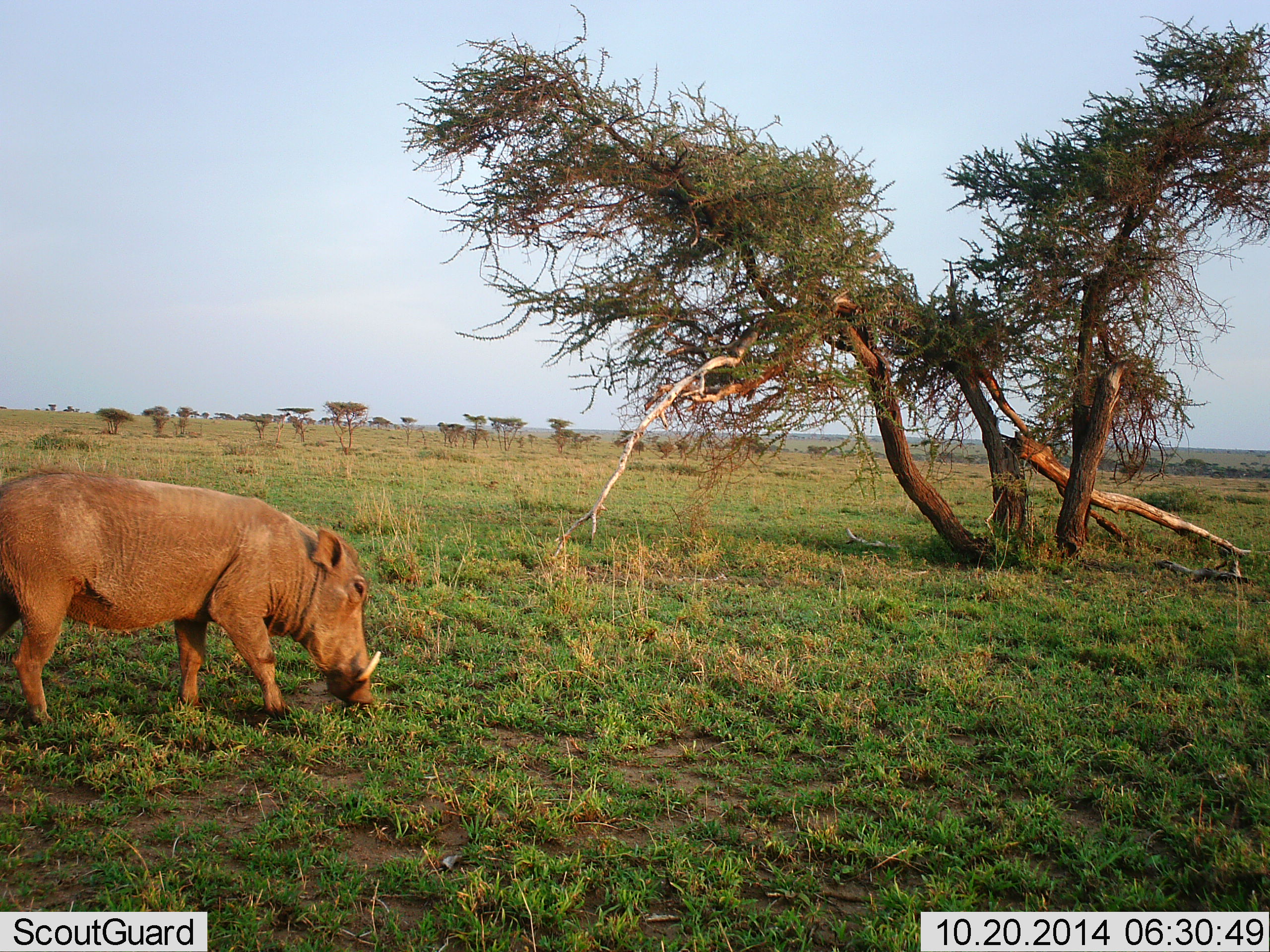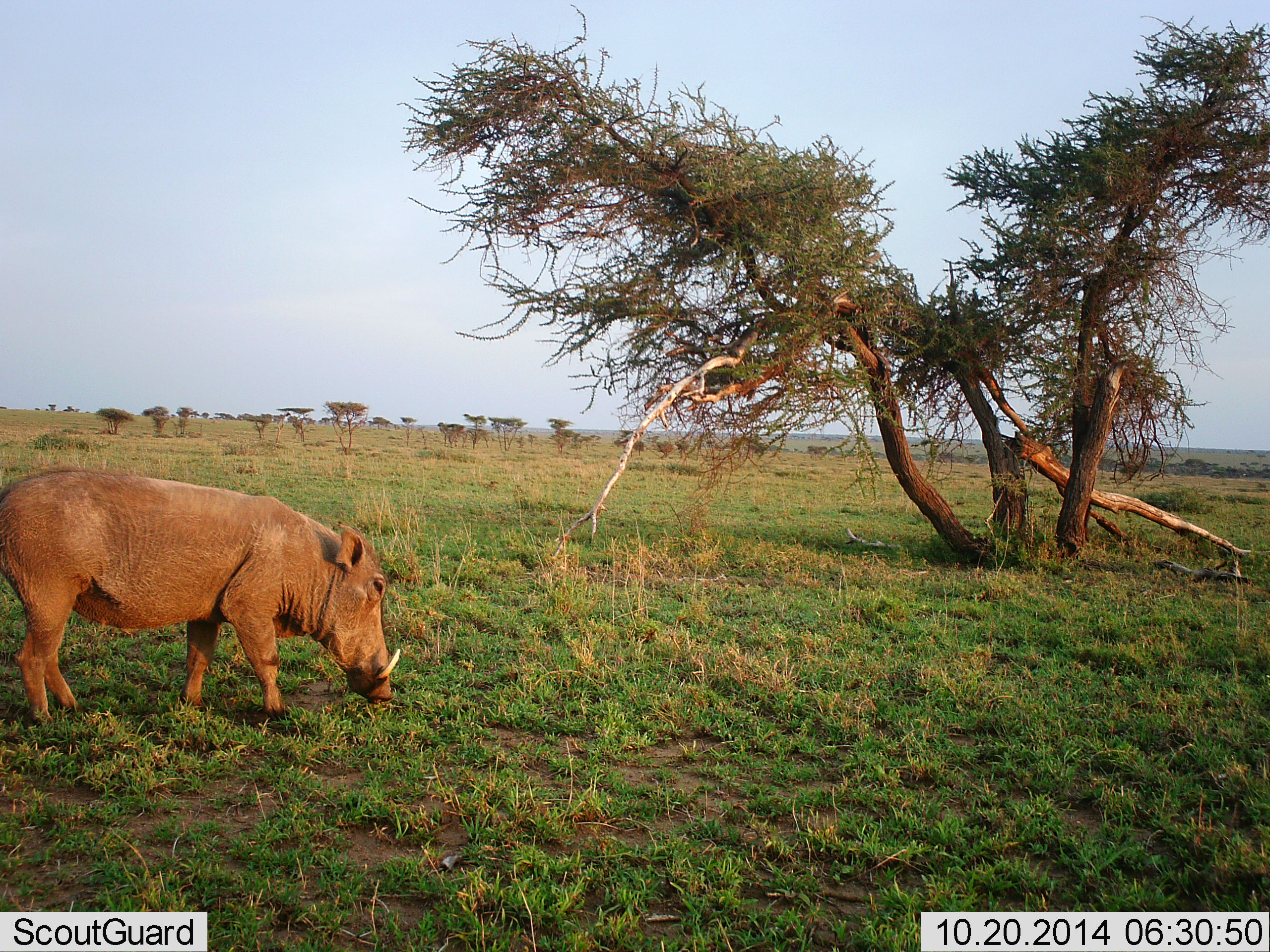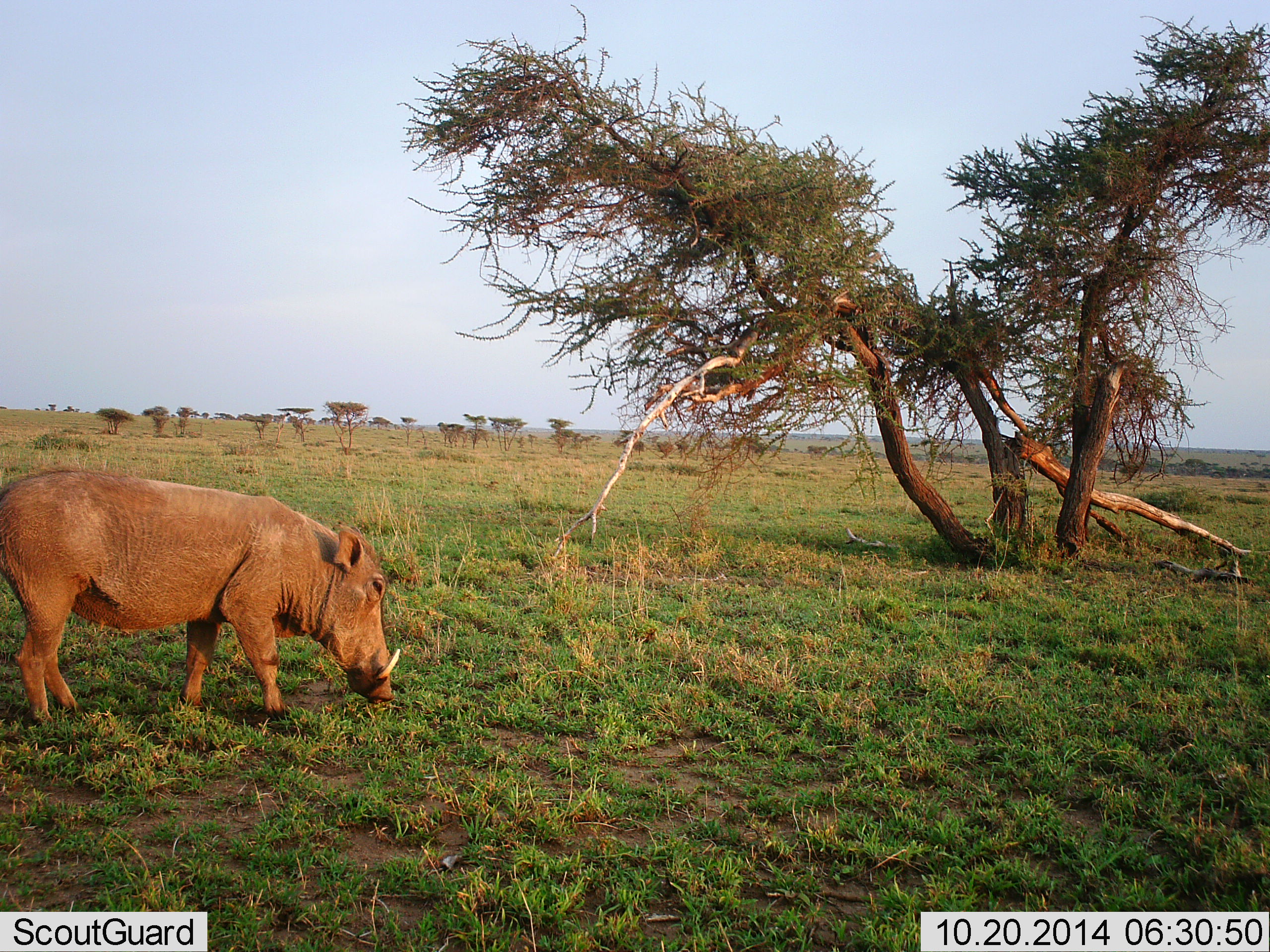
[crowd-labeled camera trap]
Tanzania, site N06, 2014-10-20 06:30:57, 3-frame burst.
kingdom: Animalia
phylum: Chordata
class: Mammalia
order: Artiodactyla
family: Suidae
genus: Phacochoerus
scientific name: Phacochoerus africanus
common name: warthog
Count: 1.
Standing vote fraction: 20%.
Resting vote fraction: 0%.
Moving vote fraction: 10%.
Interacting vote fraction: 0%.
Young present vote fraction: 0%.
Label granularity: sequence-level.